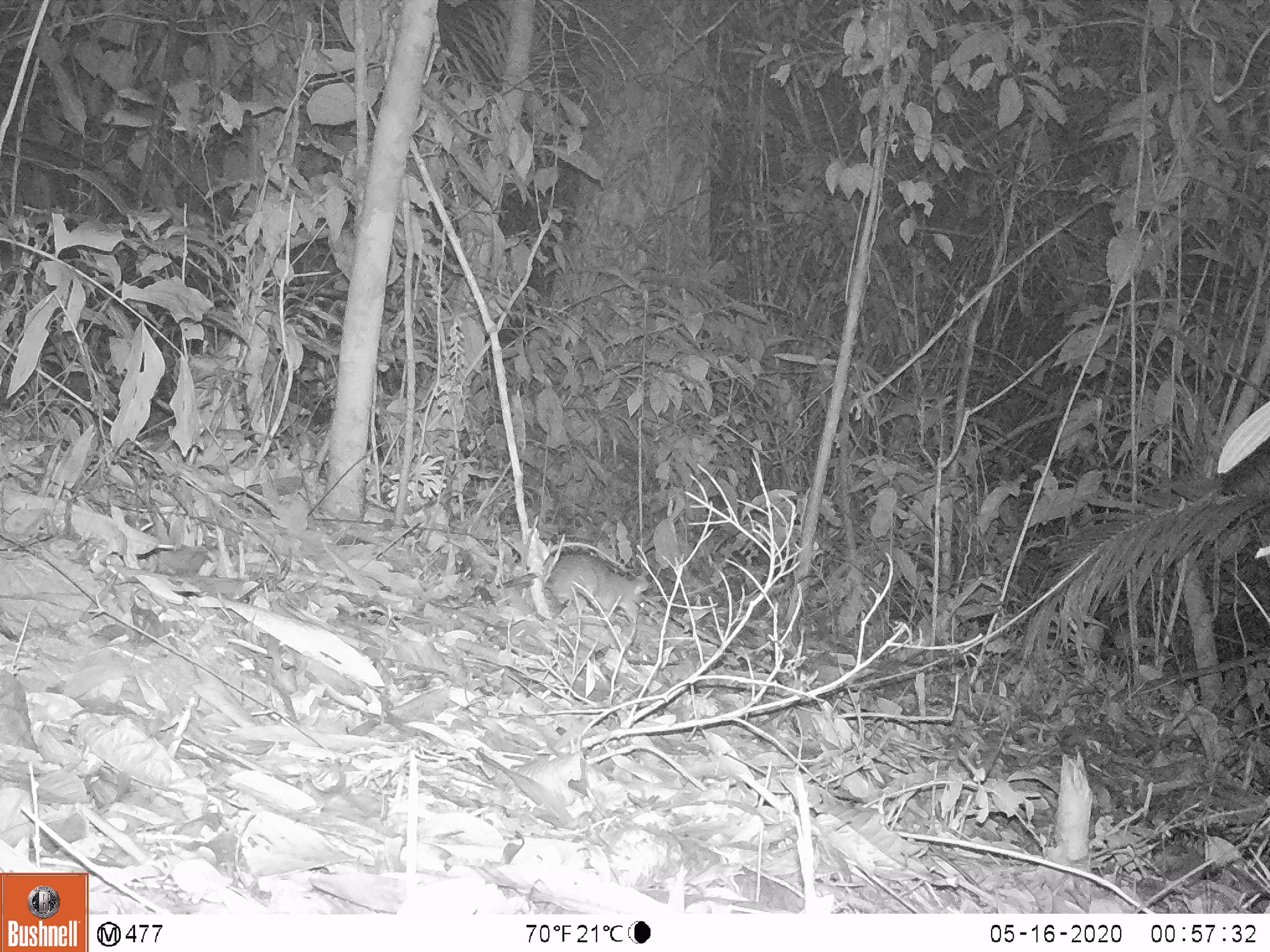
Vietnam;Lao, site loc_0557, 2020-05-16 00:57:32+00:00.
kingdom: Animalia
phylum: Chordata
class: Mammalia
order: Rodentia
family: Muridae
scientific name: Muridae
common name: old-world mice and rats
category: unidentified murid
Unidentified murid (old-world mice and rats) (Muridae). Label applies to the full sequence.